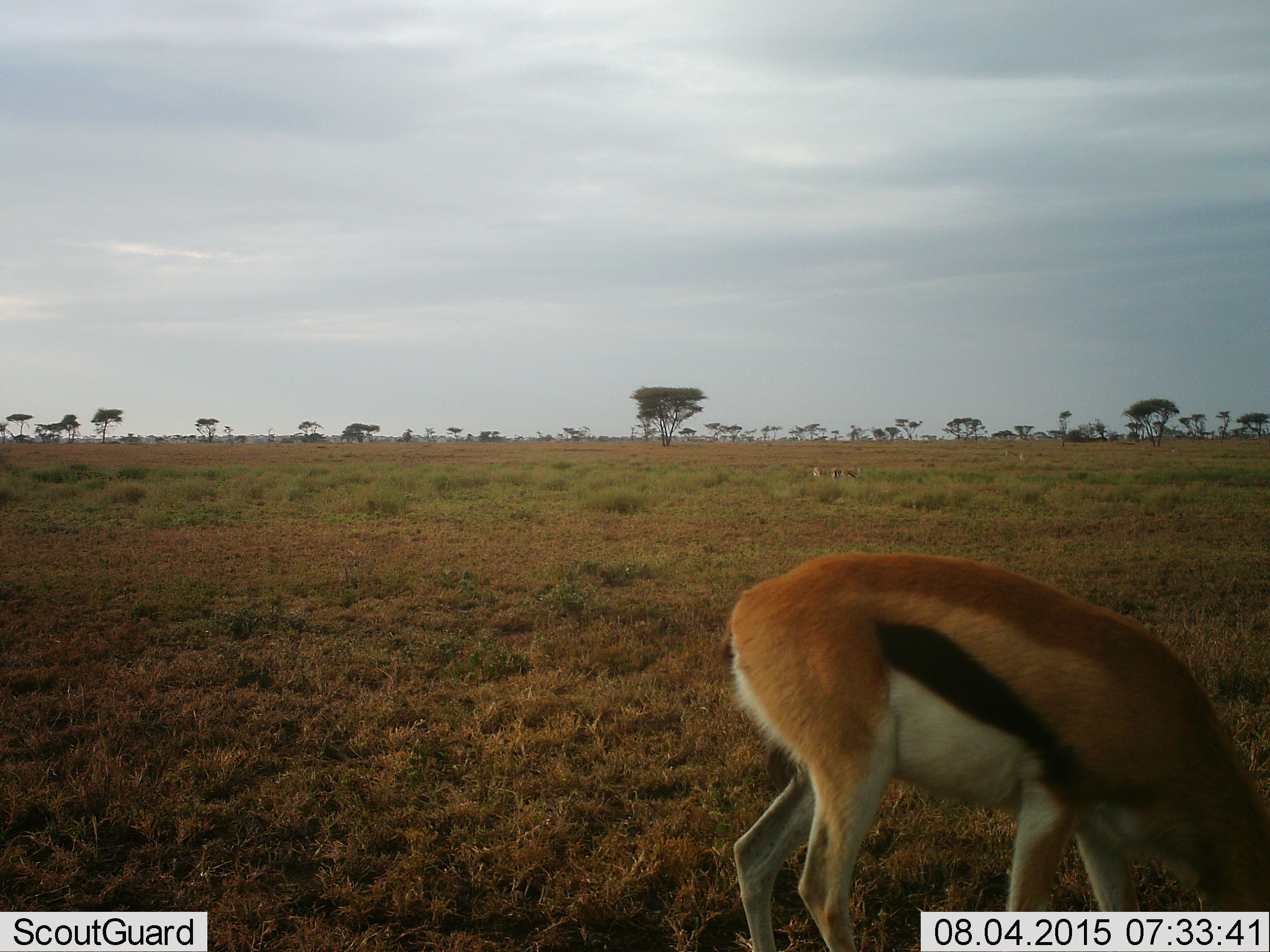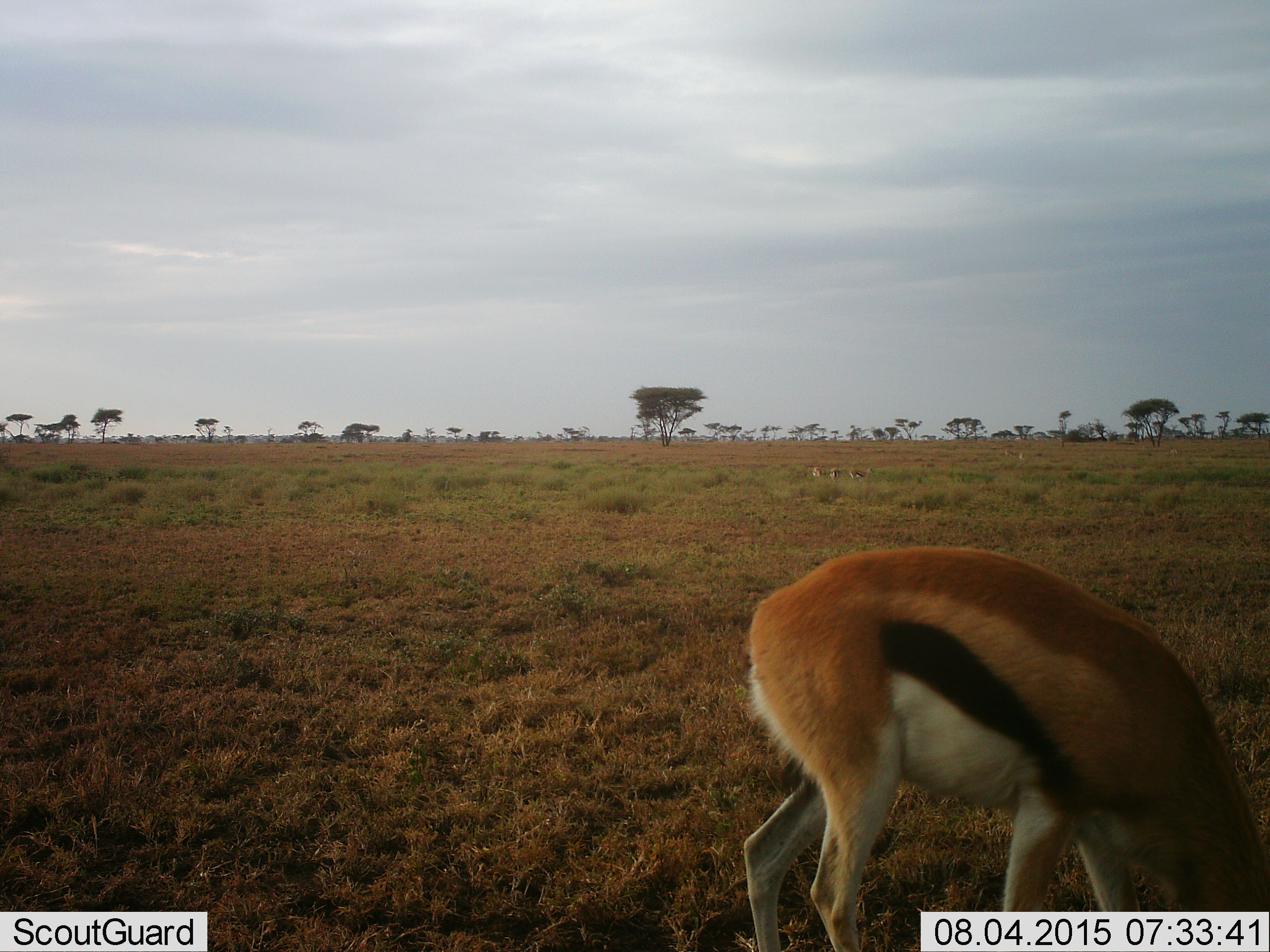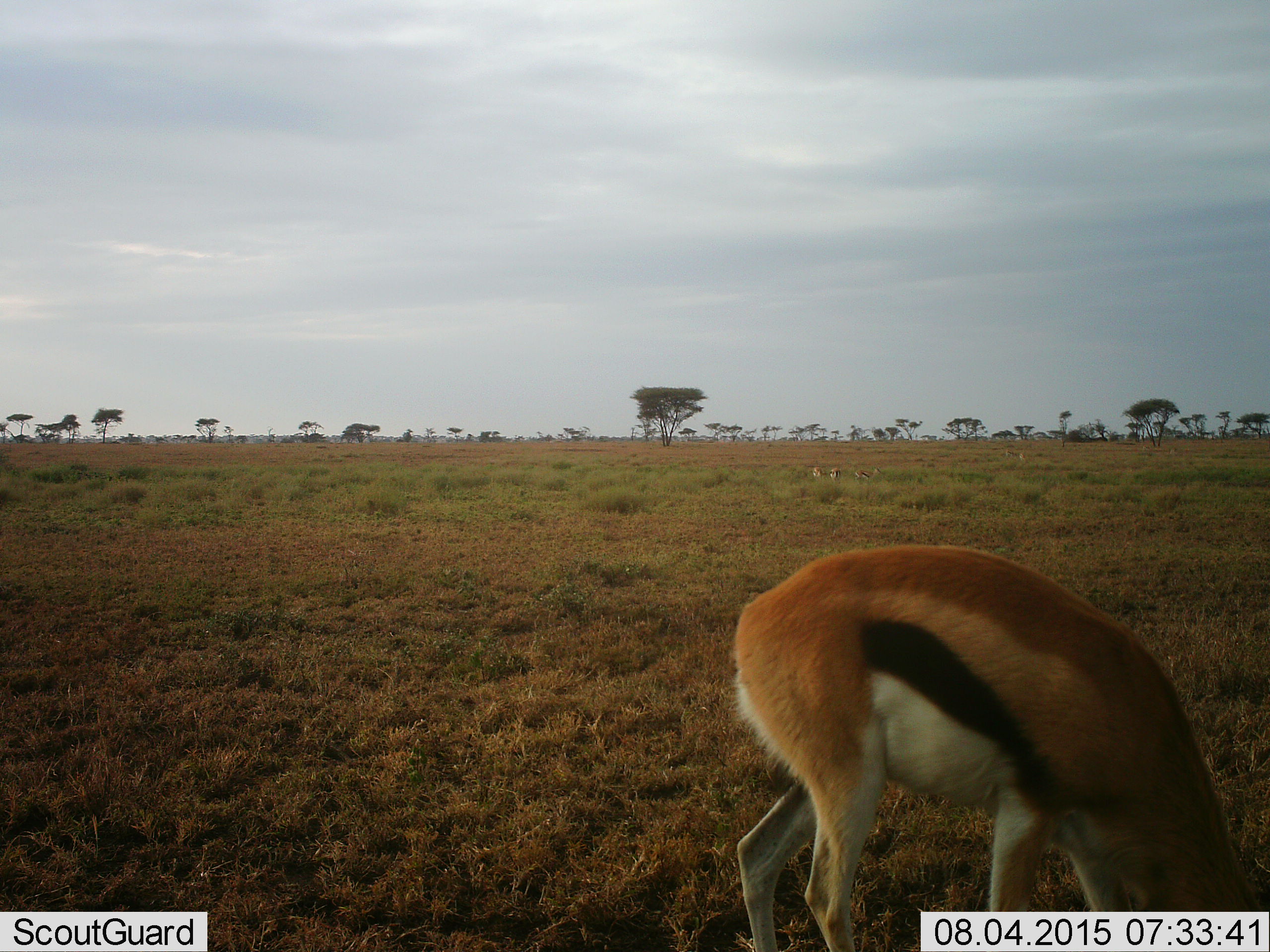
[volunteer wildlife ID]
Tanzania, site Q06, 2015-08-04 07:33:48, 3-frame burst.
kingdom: Animalia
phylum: Chordata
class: Mammalia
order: Artiodactyla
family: Bovidae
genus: Eudorcas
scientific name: Eudorcas thomsonii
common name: thomson's gazelle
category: gazellethomsons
Gazellethomsons (thomson's gazelle) (Eudorcas thomsonii), count 4. Behavior (volunteer vote fractions): standing 25%, resting 0%, moving 62%, interacting 0%. Young present (vote fraction): 0%. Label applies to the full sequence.